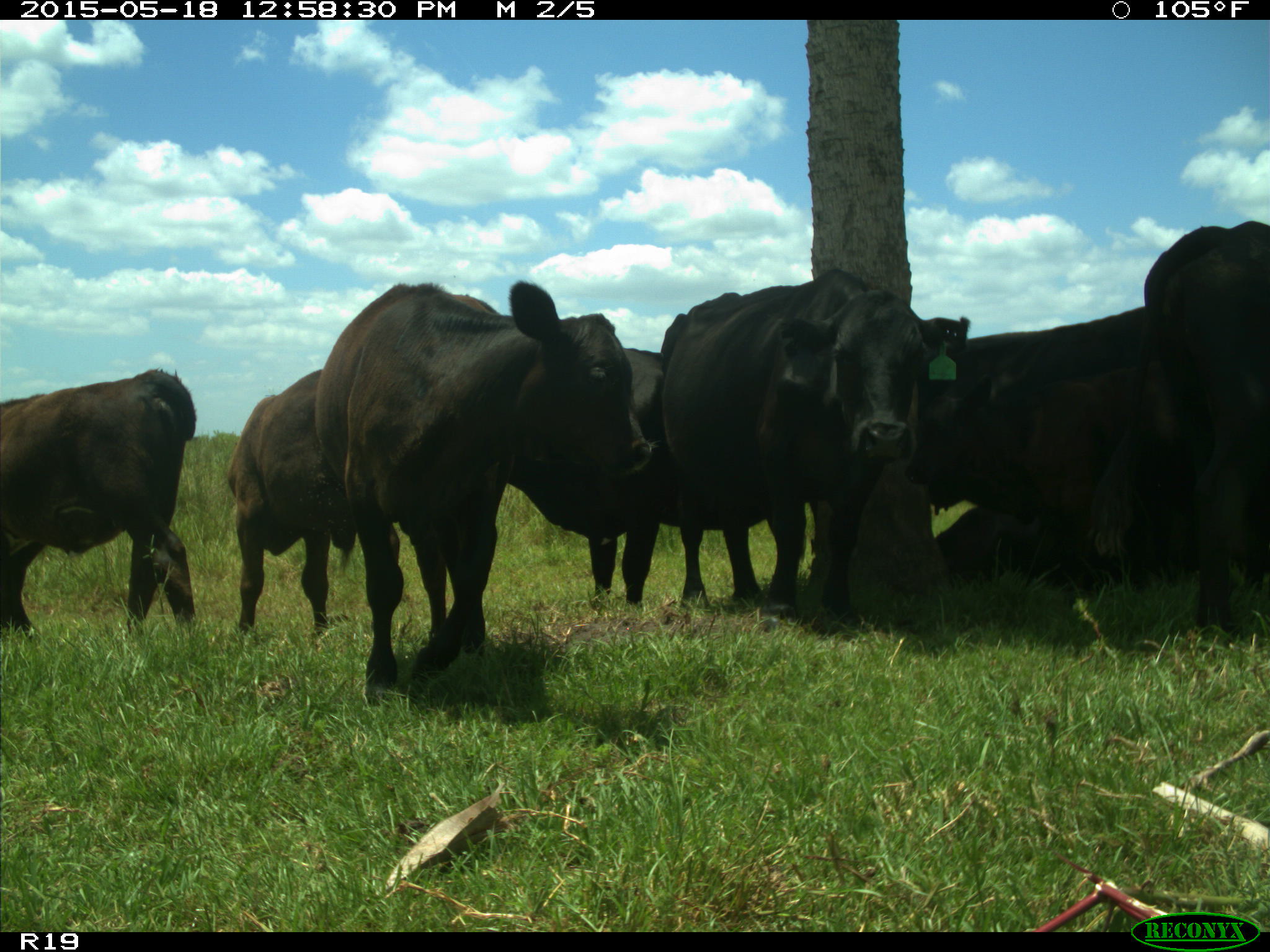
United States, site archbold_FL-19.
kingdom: Animalia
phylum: Chordata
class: Mammalia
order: Artiodactyla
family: Bovidae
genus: Bos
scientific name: Bos taurus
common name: domestic cow